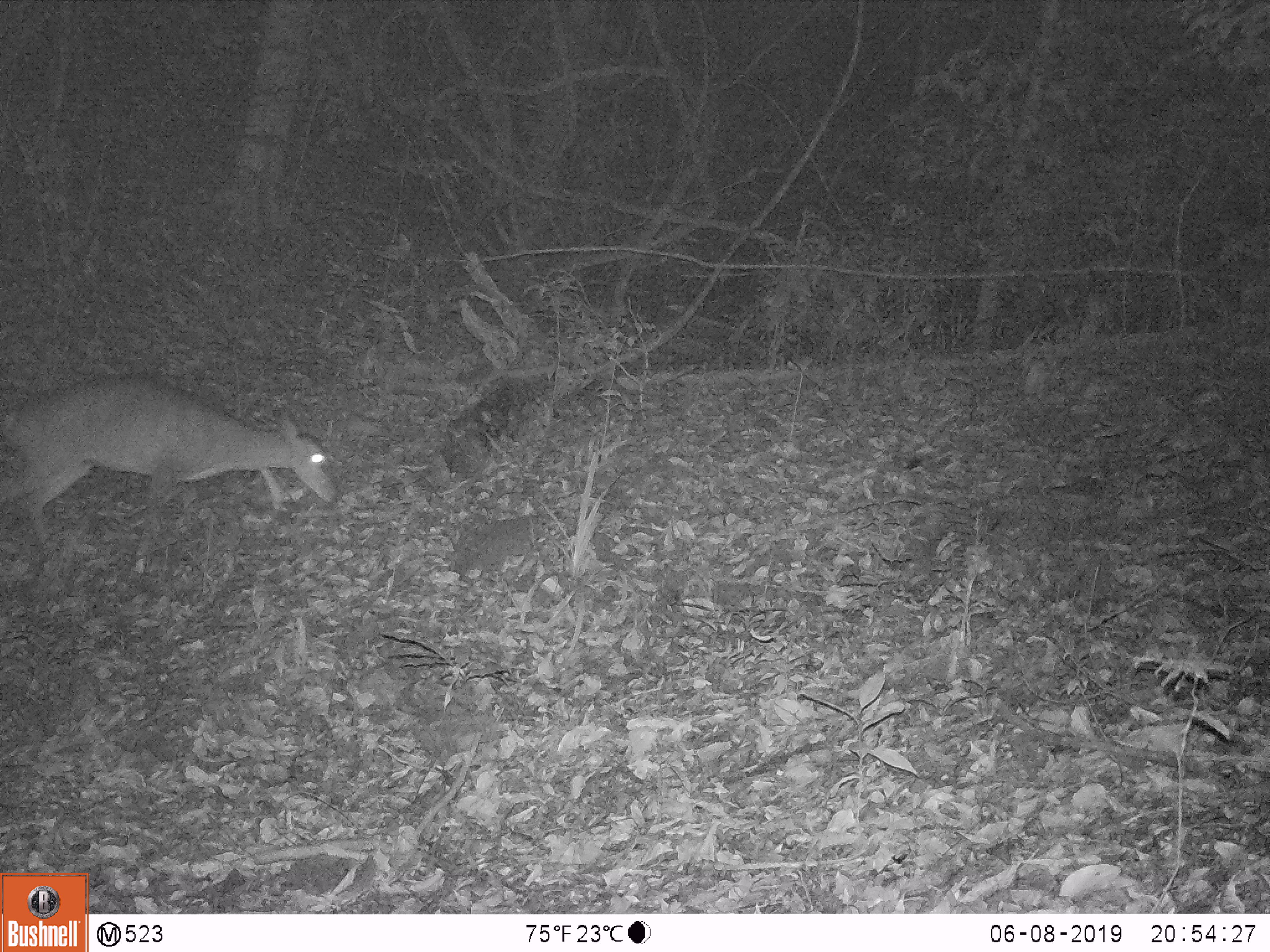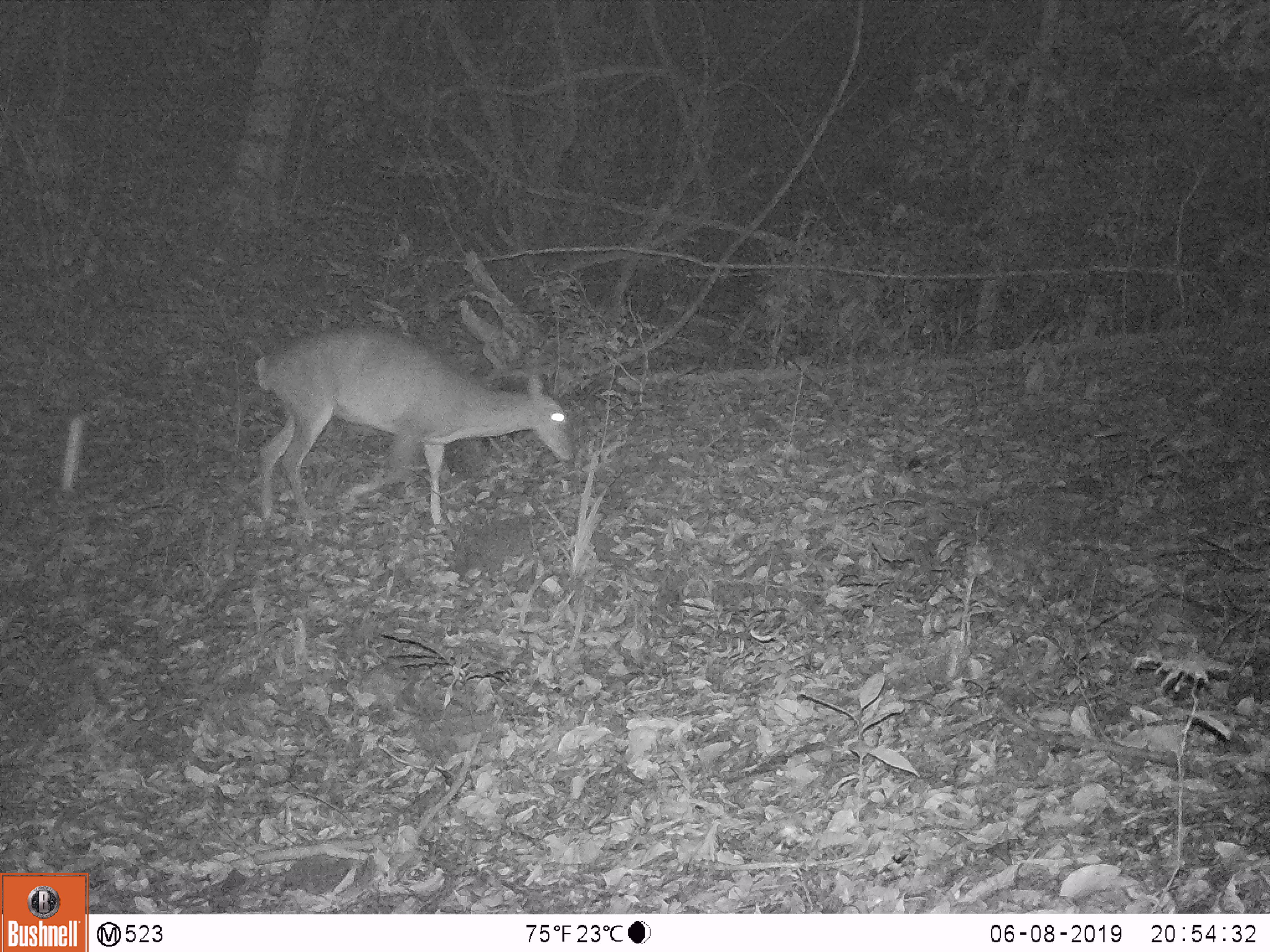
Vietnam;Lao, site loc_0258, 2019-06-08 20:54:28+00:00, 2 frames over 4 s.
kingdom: Animalia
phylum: Chordata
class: Mammalia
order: Artiodactyla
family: Cervidae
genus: Muntiacus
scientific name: Muntiacus vuquangensis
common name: large-antlered muntjac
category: large antlered muntjac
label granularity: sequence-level